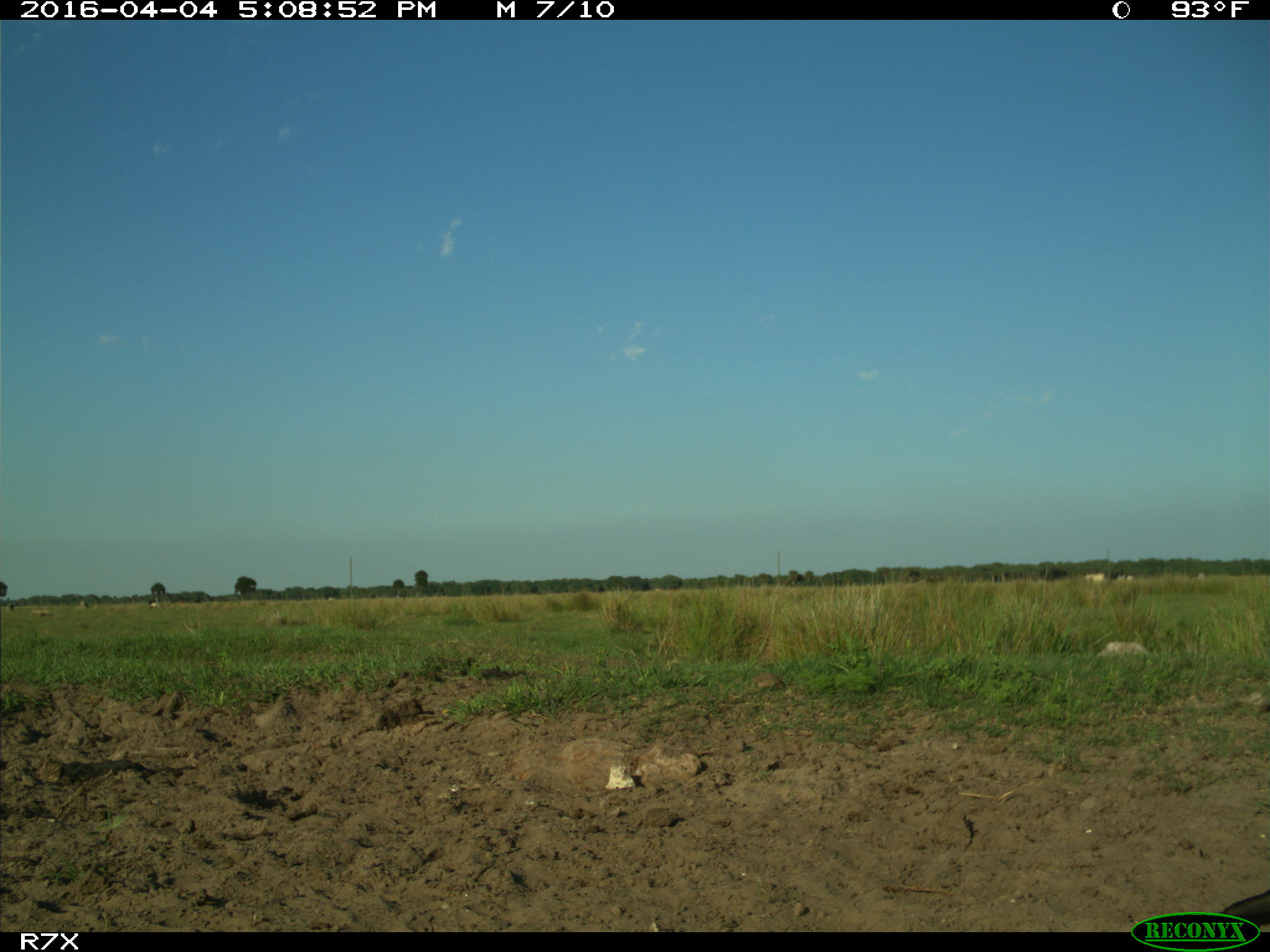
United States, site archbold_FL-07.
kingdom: Animalia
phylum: Chordata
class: Mammalia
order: Artiodactyla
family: Bovidae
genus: Bos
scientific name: Bos taurus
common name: domestic cow